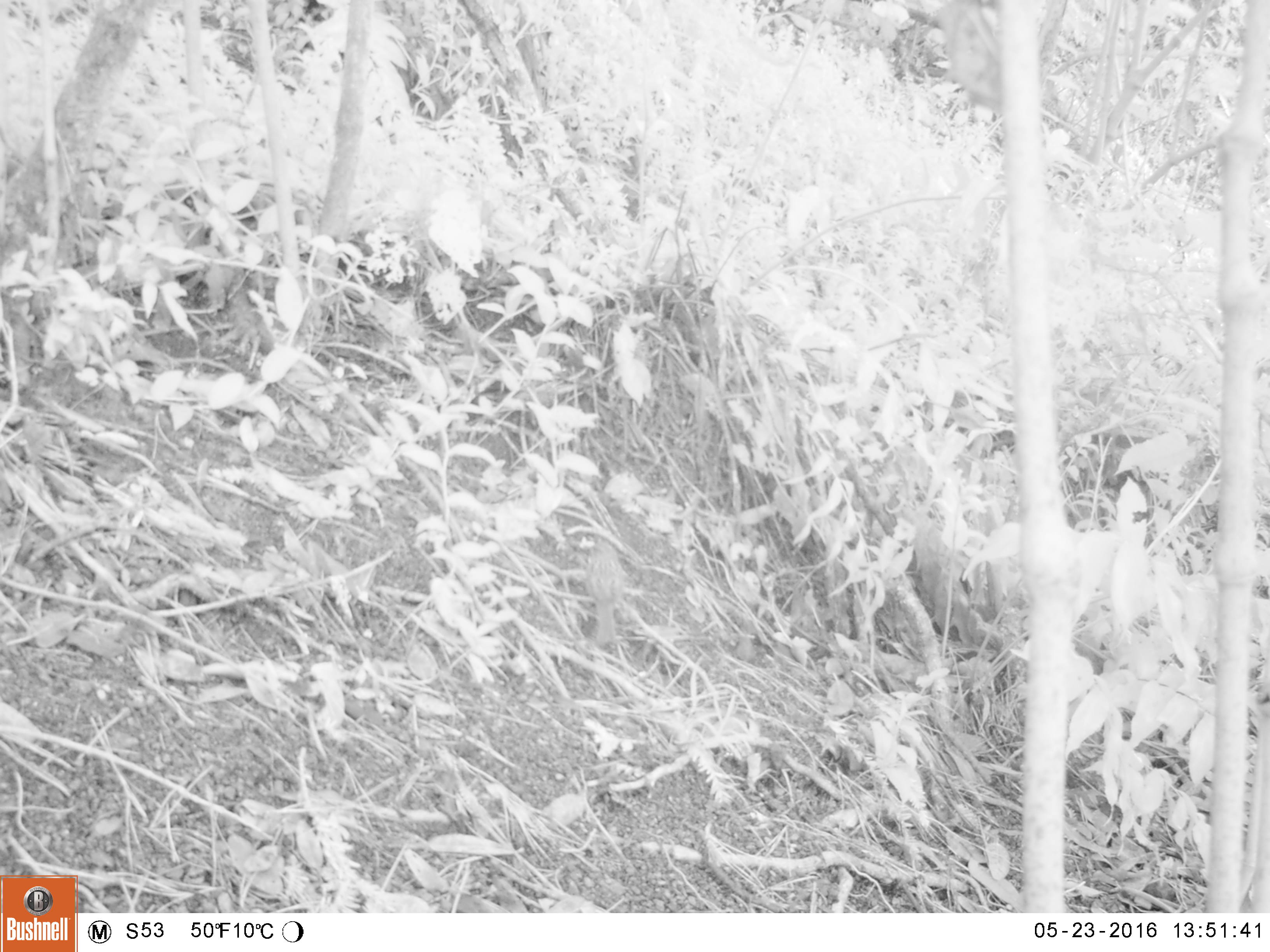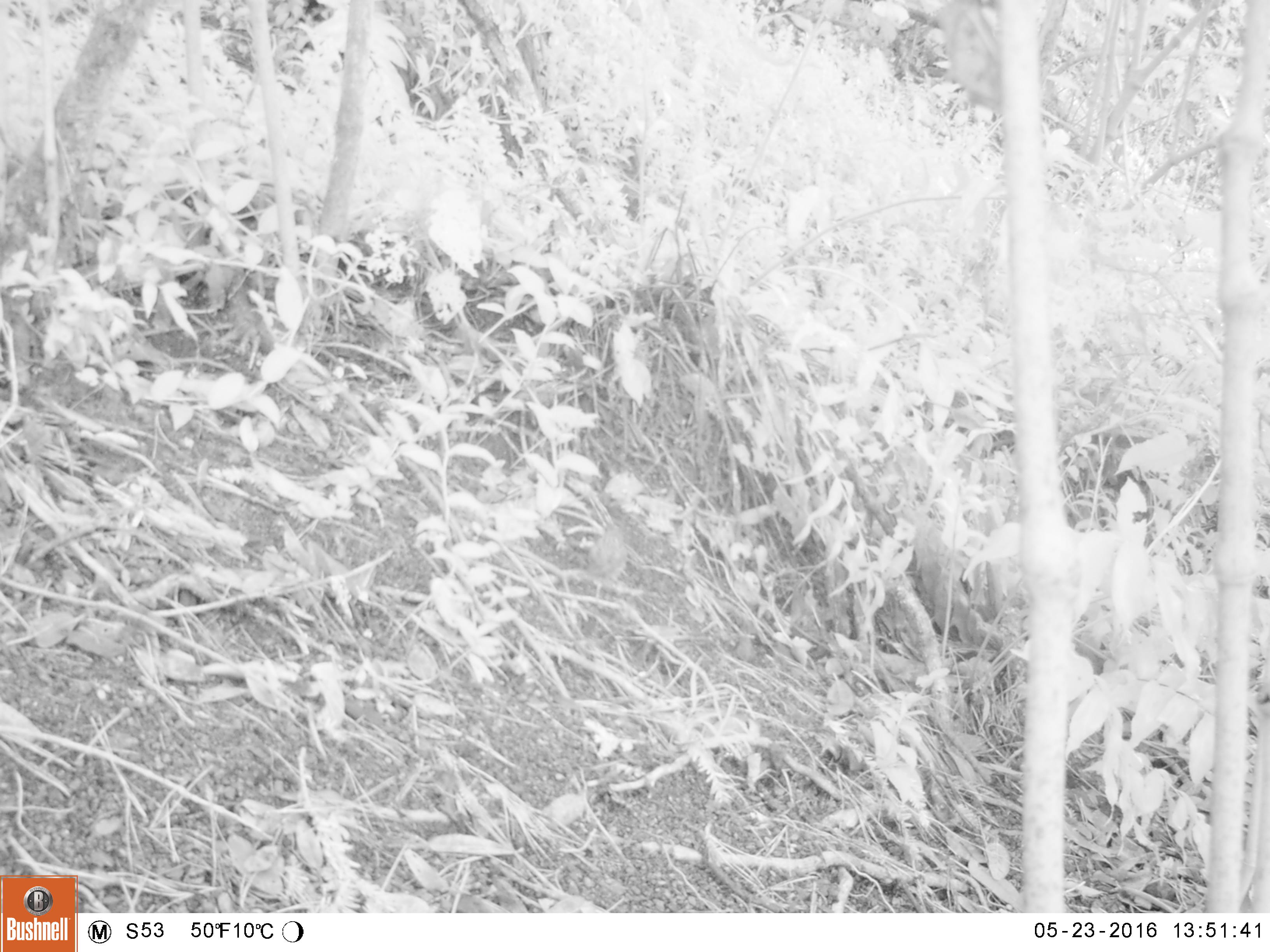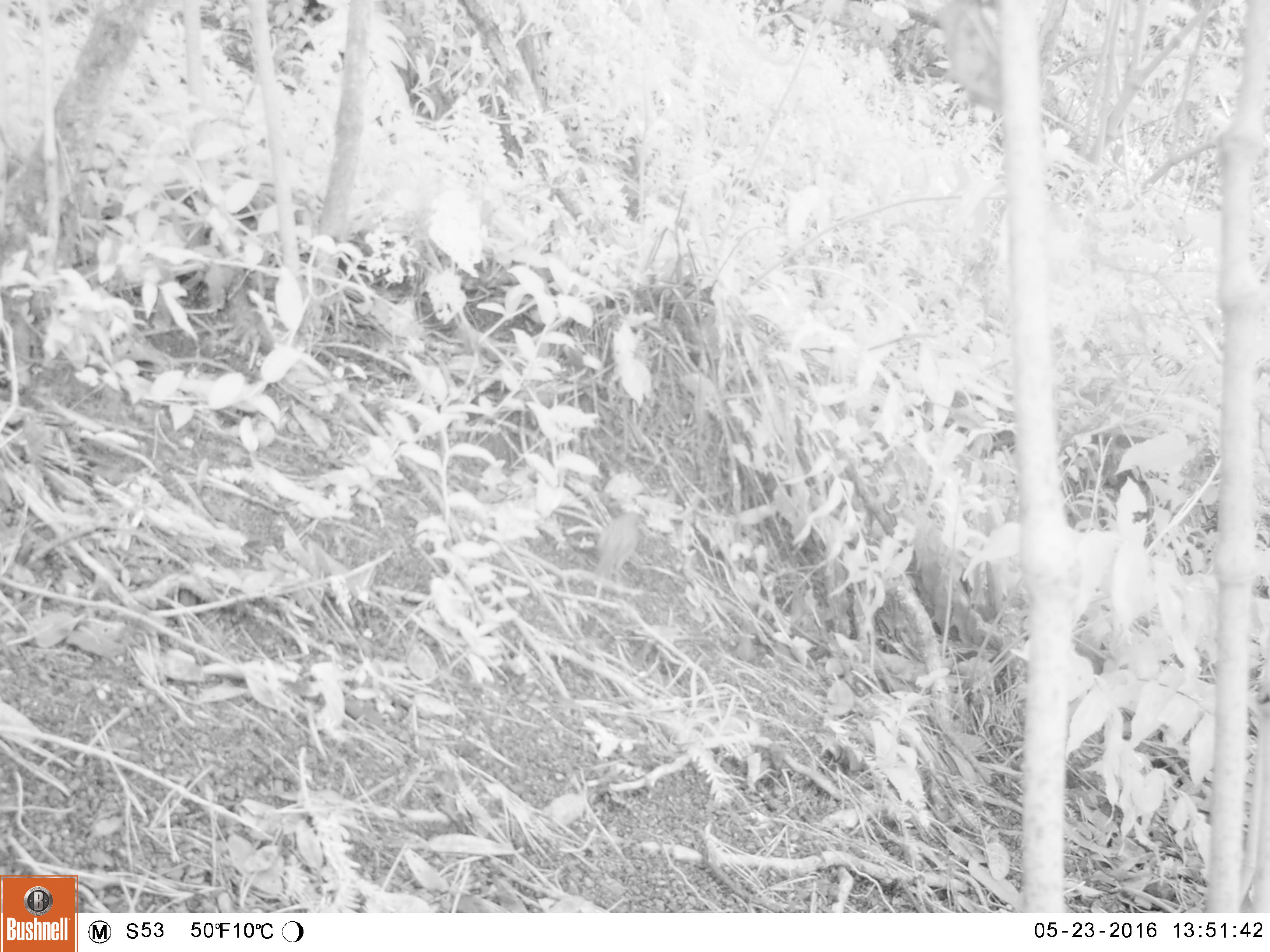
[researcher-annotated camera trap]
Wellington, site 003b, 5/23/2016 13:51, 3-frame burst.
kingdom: Animalia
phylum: Chordata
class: Aves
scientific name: Aves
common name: bird